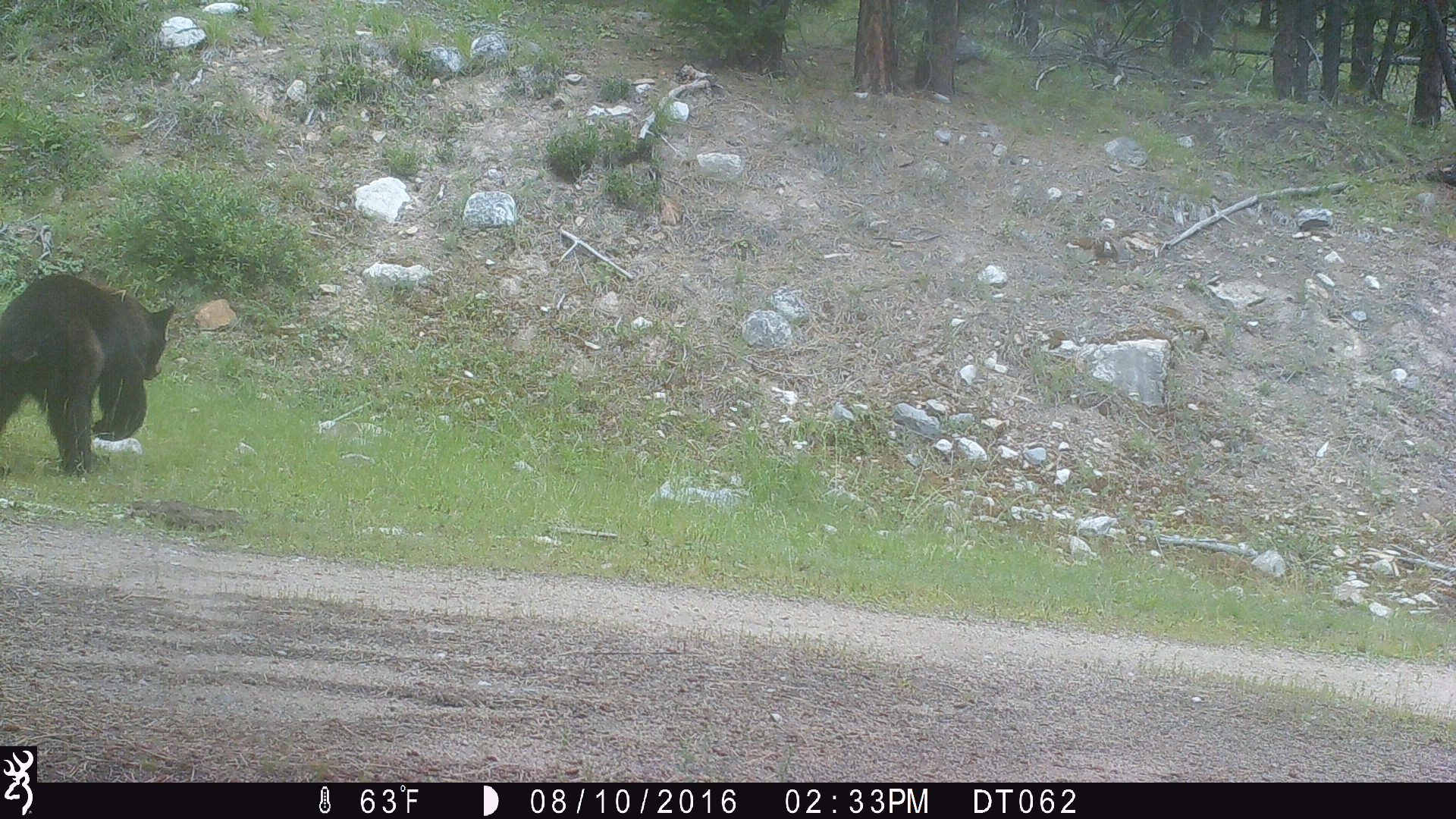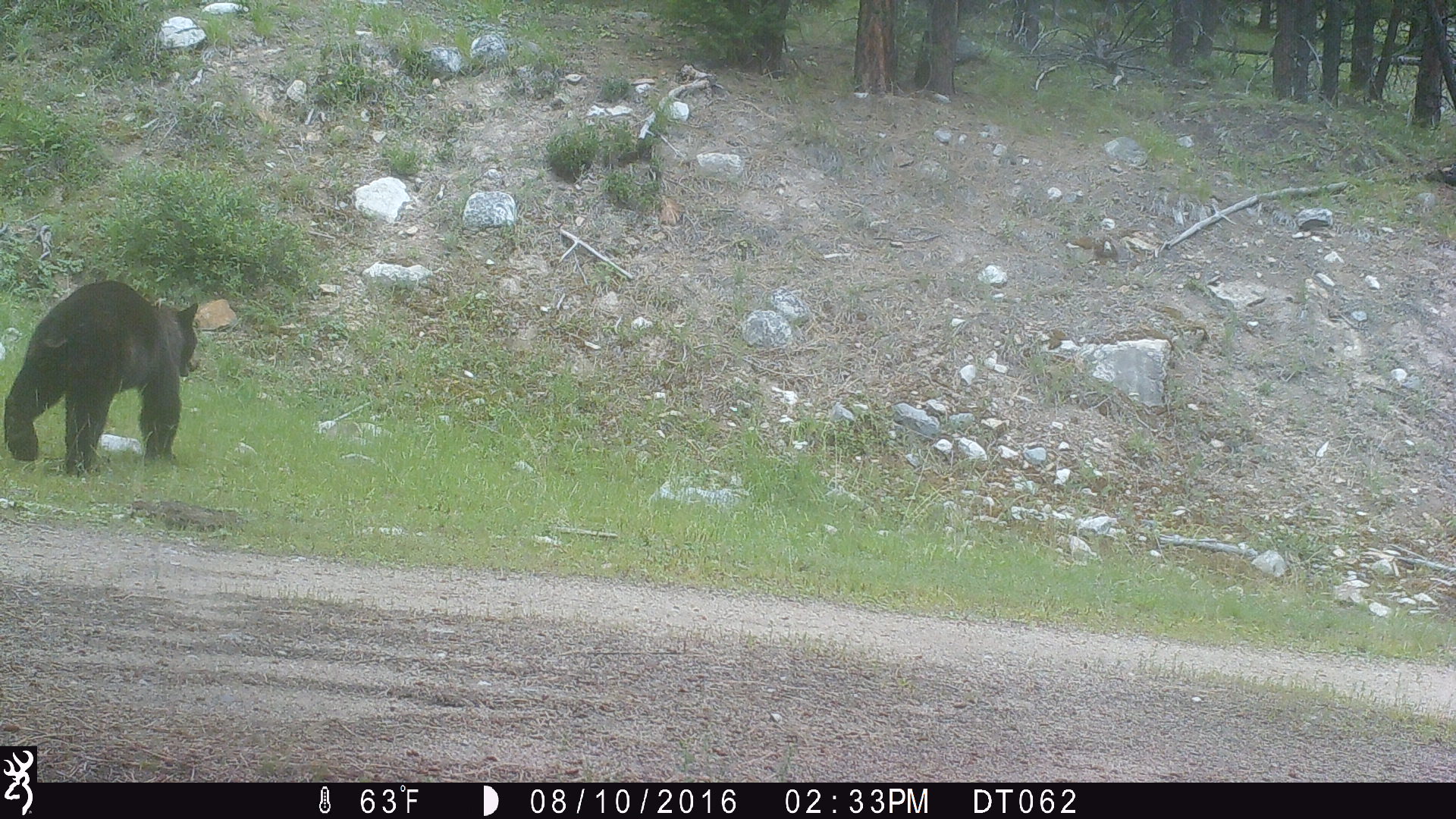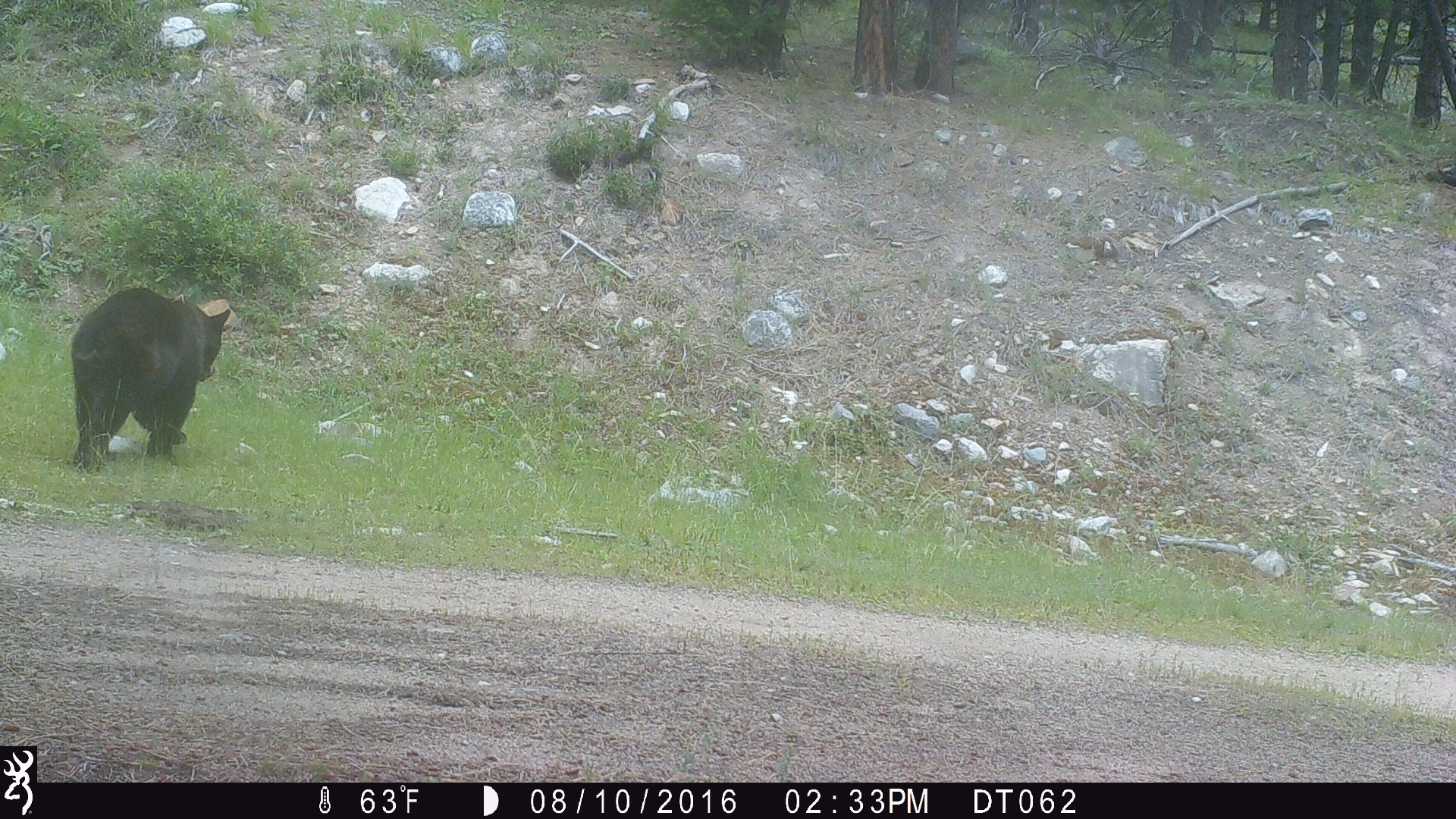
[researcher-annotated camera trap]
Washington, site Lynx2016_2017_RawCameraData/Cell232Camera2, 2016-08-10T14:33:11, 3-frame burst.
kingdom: Animalia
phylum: Chordata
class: Mammalia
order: Carnivora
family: Ursidae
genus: Ursus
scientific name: Ursus americanus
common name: american black bear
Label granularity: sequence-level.